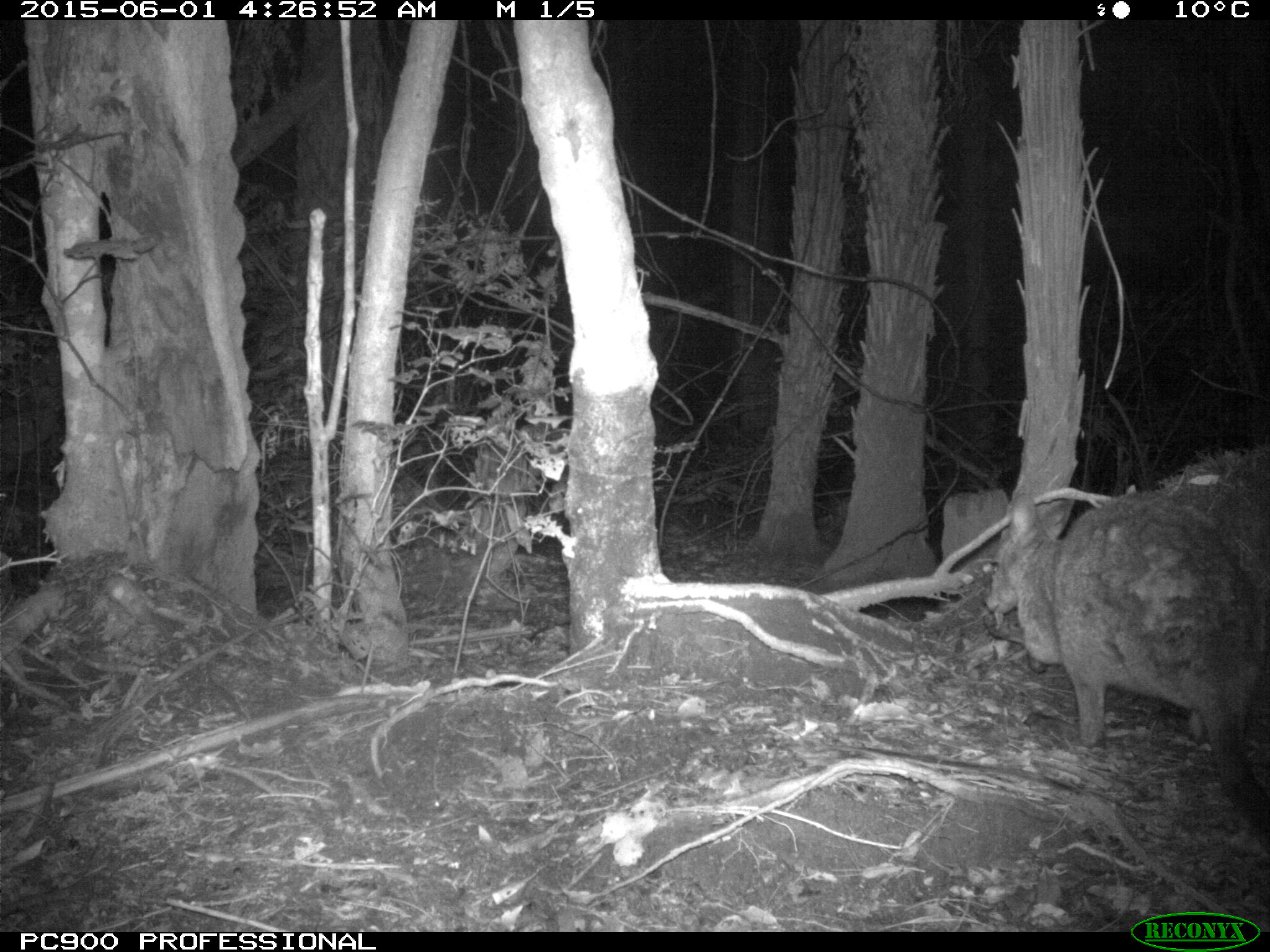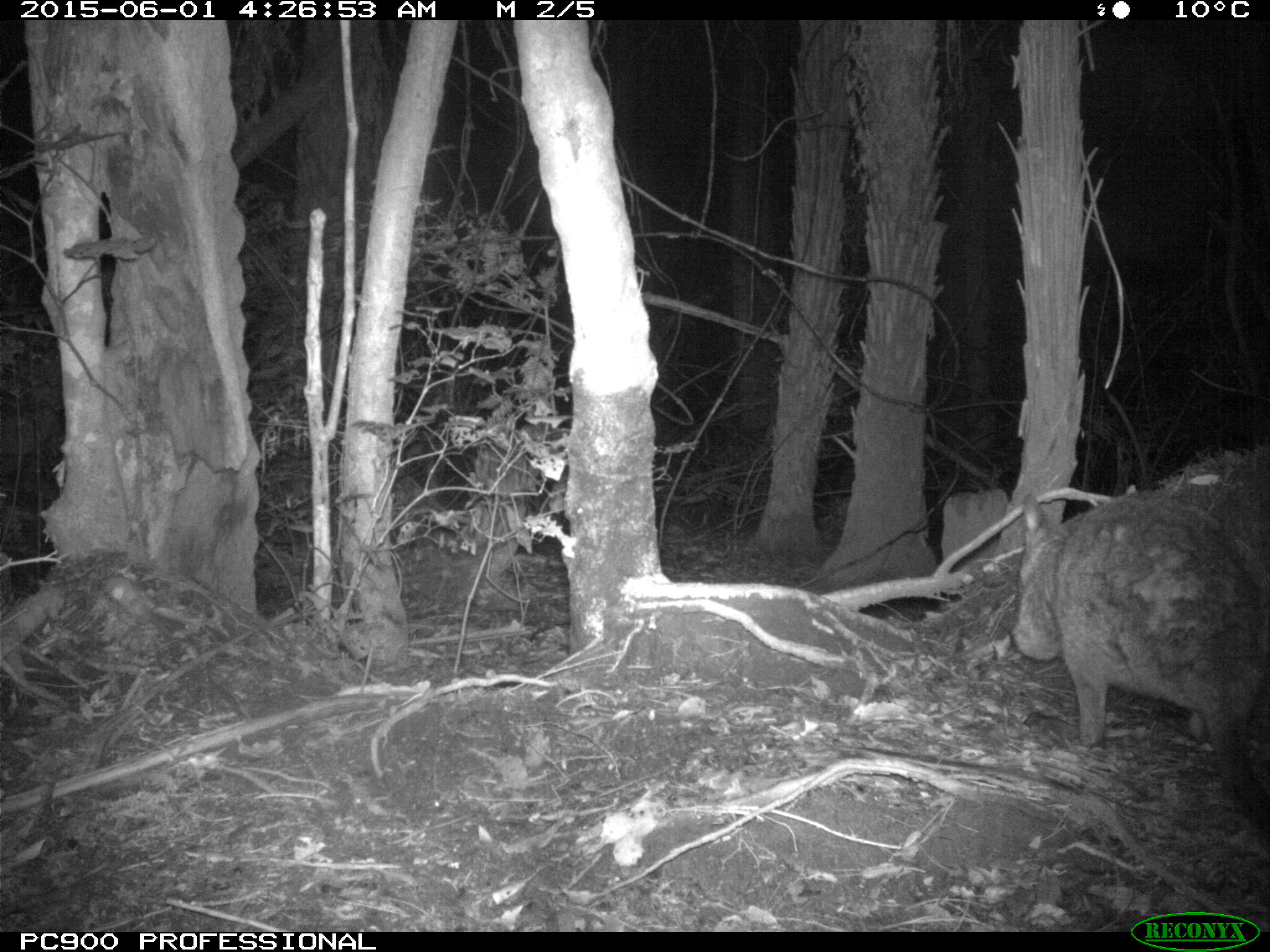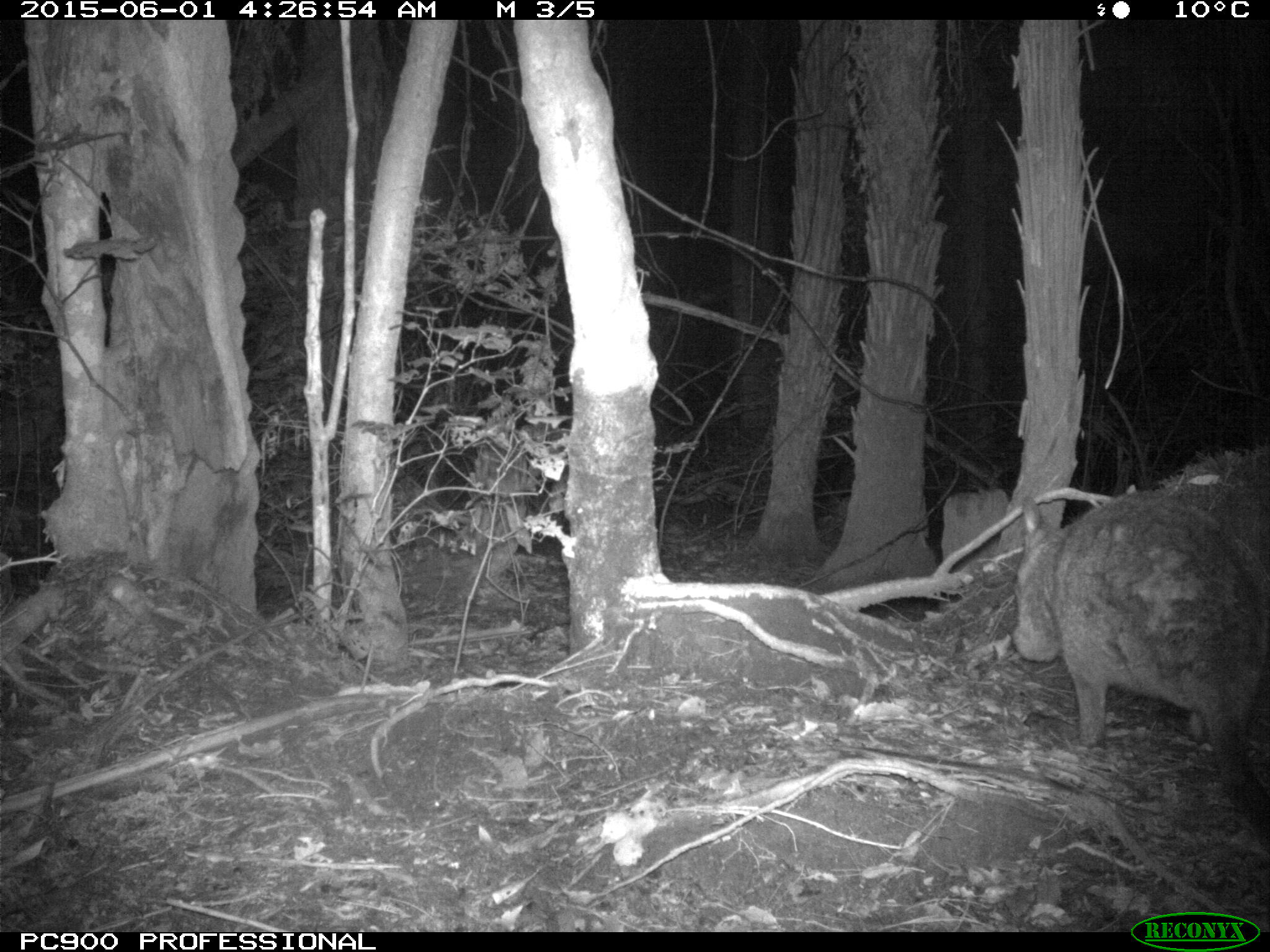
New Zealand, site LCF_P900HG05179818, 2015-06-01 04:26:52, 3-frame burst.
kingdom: Animalia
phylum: Chordata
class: Mammalia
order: Diprotodontia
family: Macropodidae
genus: Notamacropus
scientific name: Notamacropus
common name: wallaby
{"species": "wallaby (Notamacropus)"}